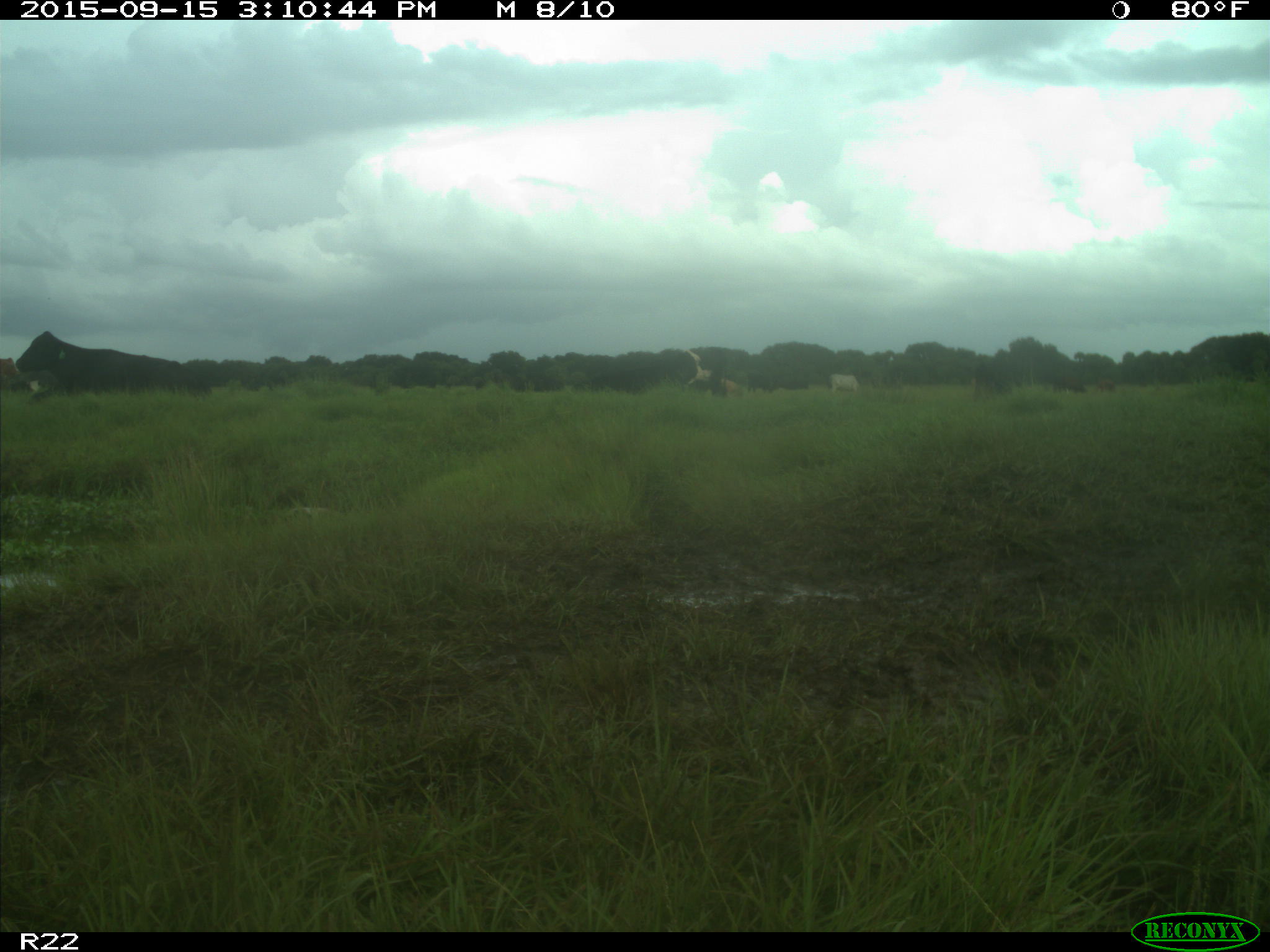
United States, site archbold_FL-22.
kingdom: Animalia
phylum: Chordata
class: Mammalia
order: Artiodactyla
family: Bovidae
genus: Bos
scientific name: Bos taurus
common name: domestic cow